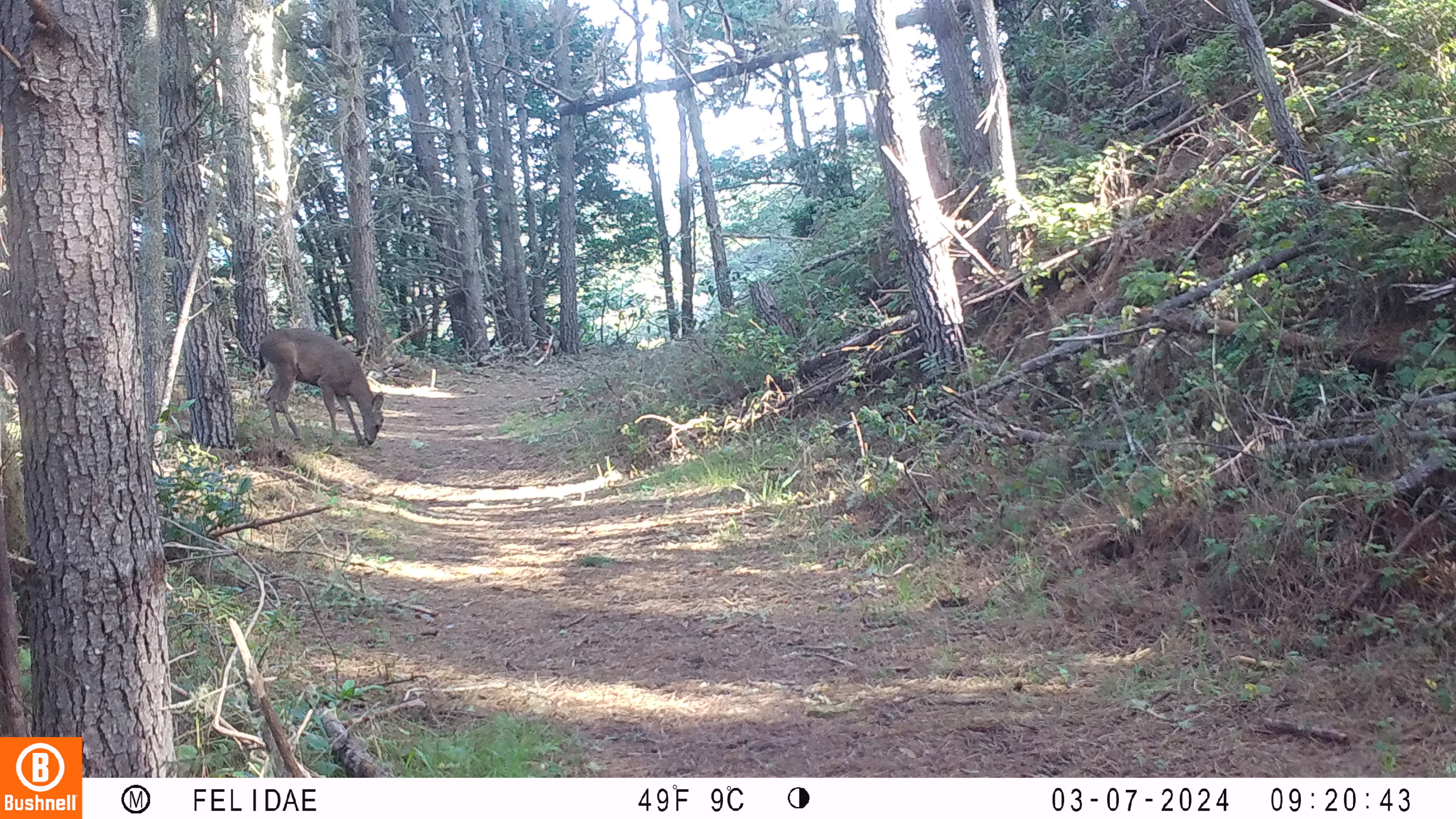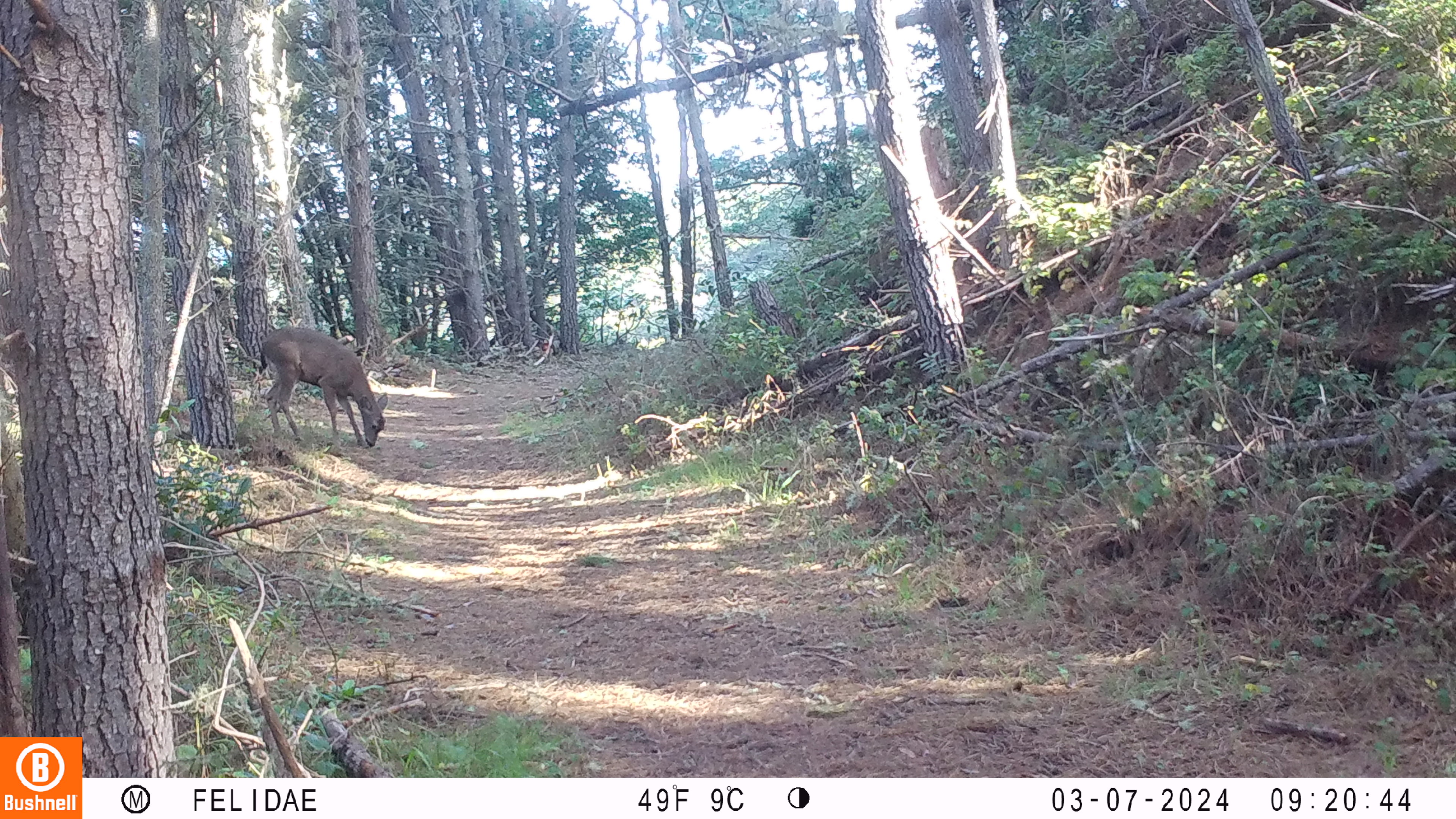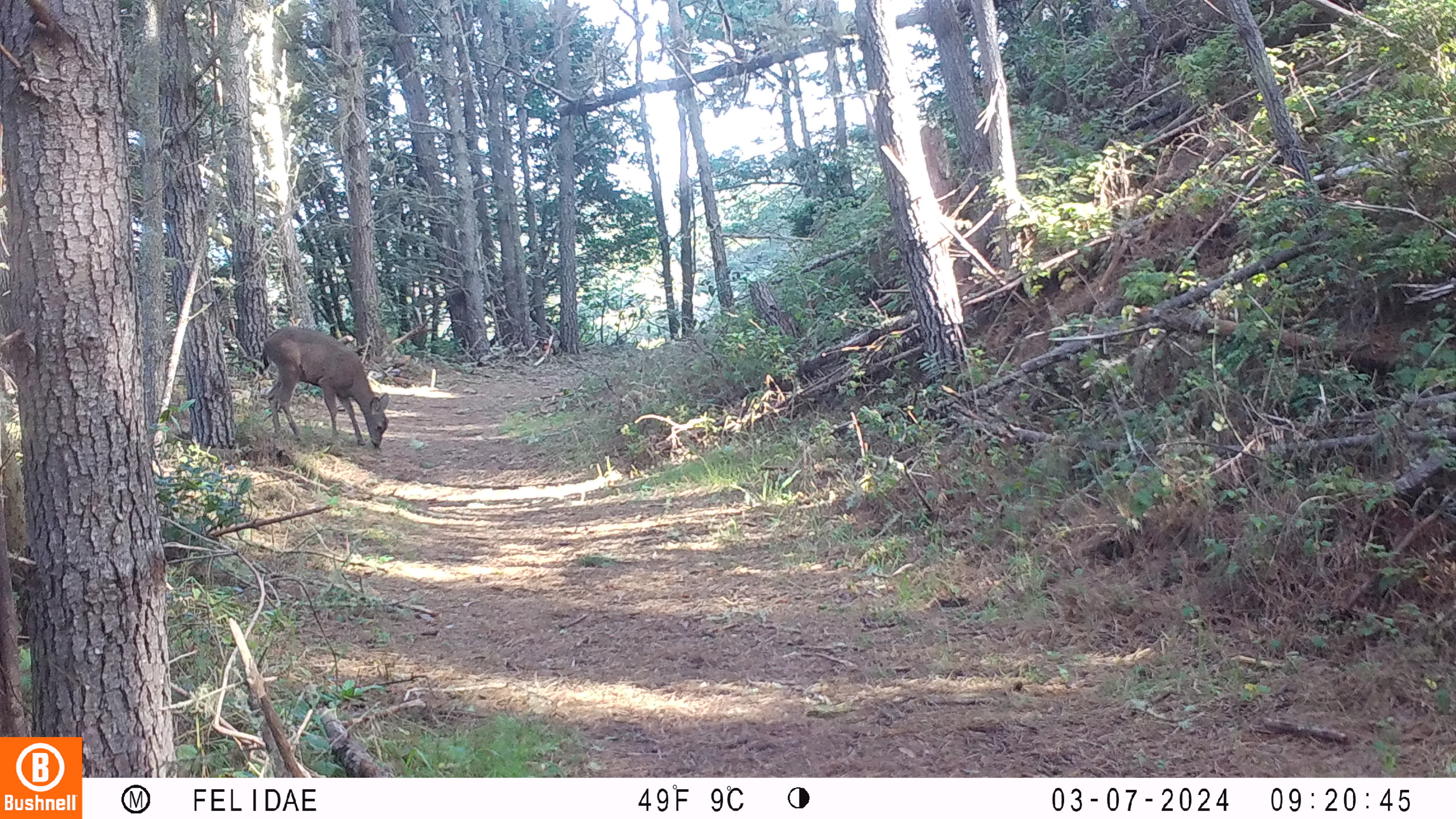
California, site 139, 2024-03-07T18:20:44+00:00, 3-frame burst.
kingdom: Animalia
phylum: Chordata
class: Mammalia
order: Artiodactyla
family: Cervidae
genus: Odocoileus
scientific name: Odocoileus hemionus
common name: mule deer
Mule deer (Odocoileus hemionus).